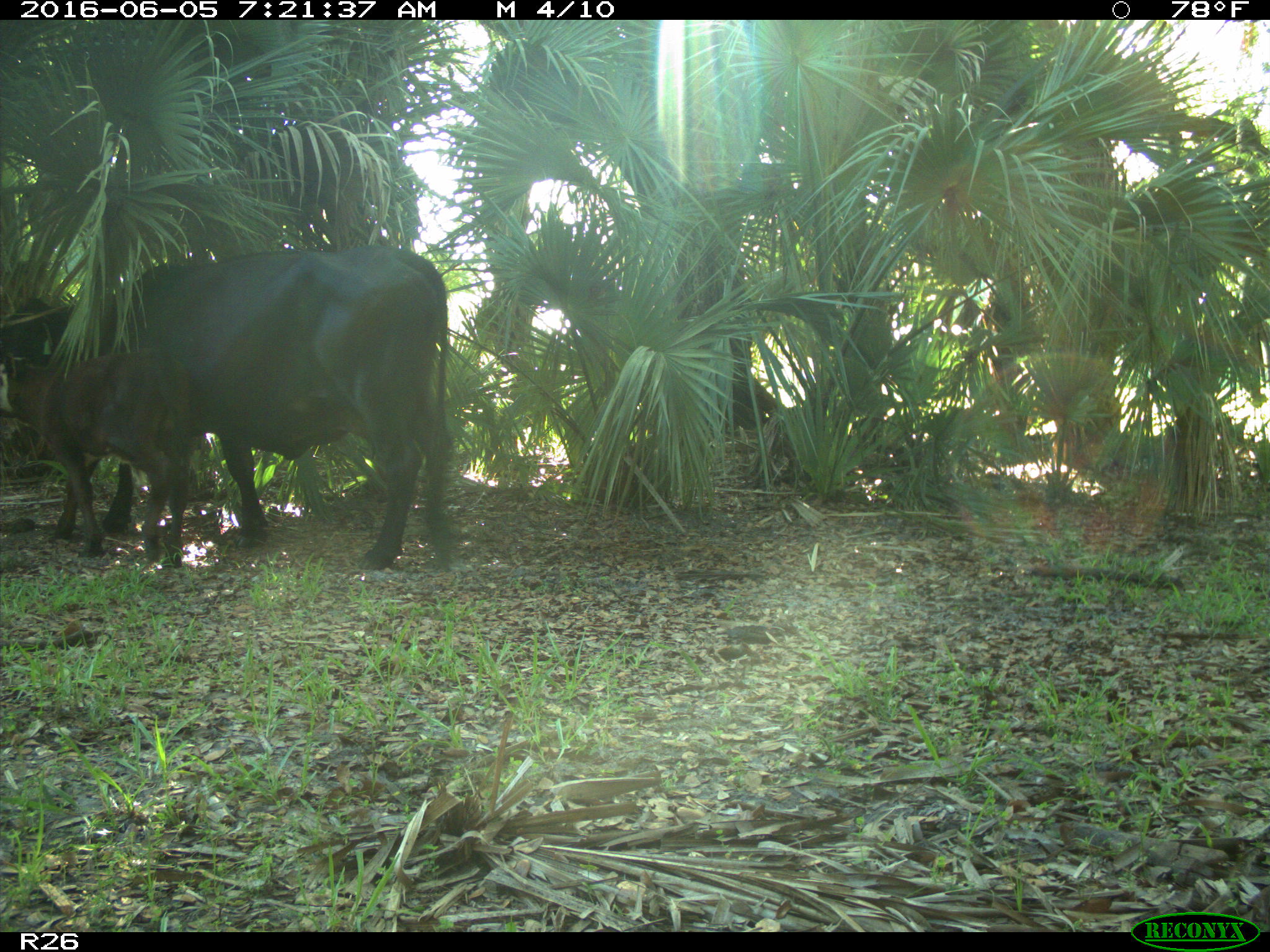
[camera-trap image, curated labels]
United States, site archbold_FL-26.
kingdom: Animalia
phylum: Chordata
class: Mammalia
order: Artiodactyla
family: Bovidae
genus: Bos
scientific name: Bos taurus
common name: domestic cow